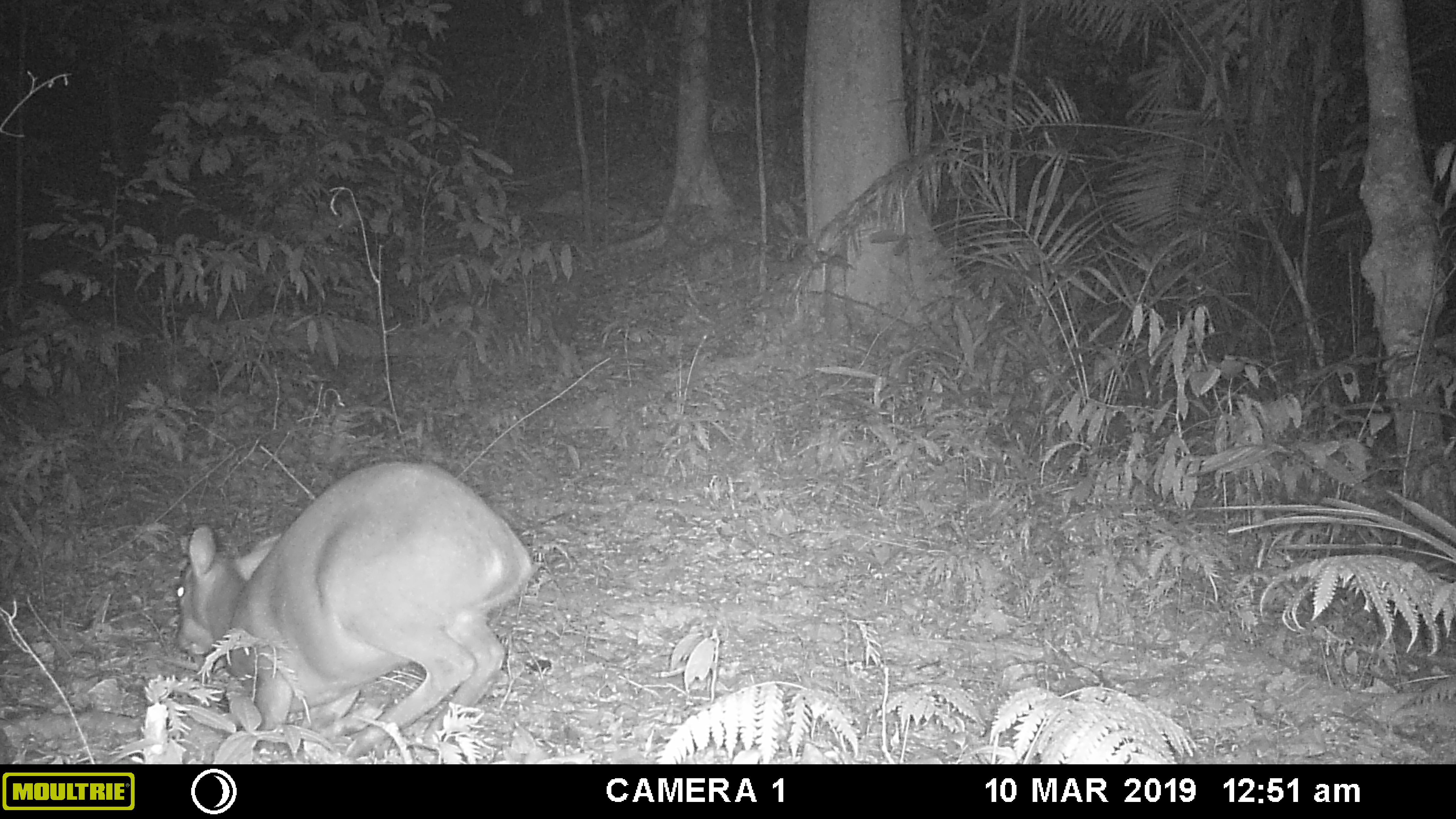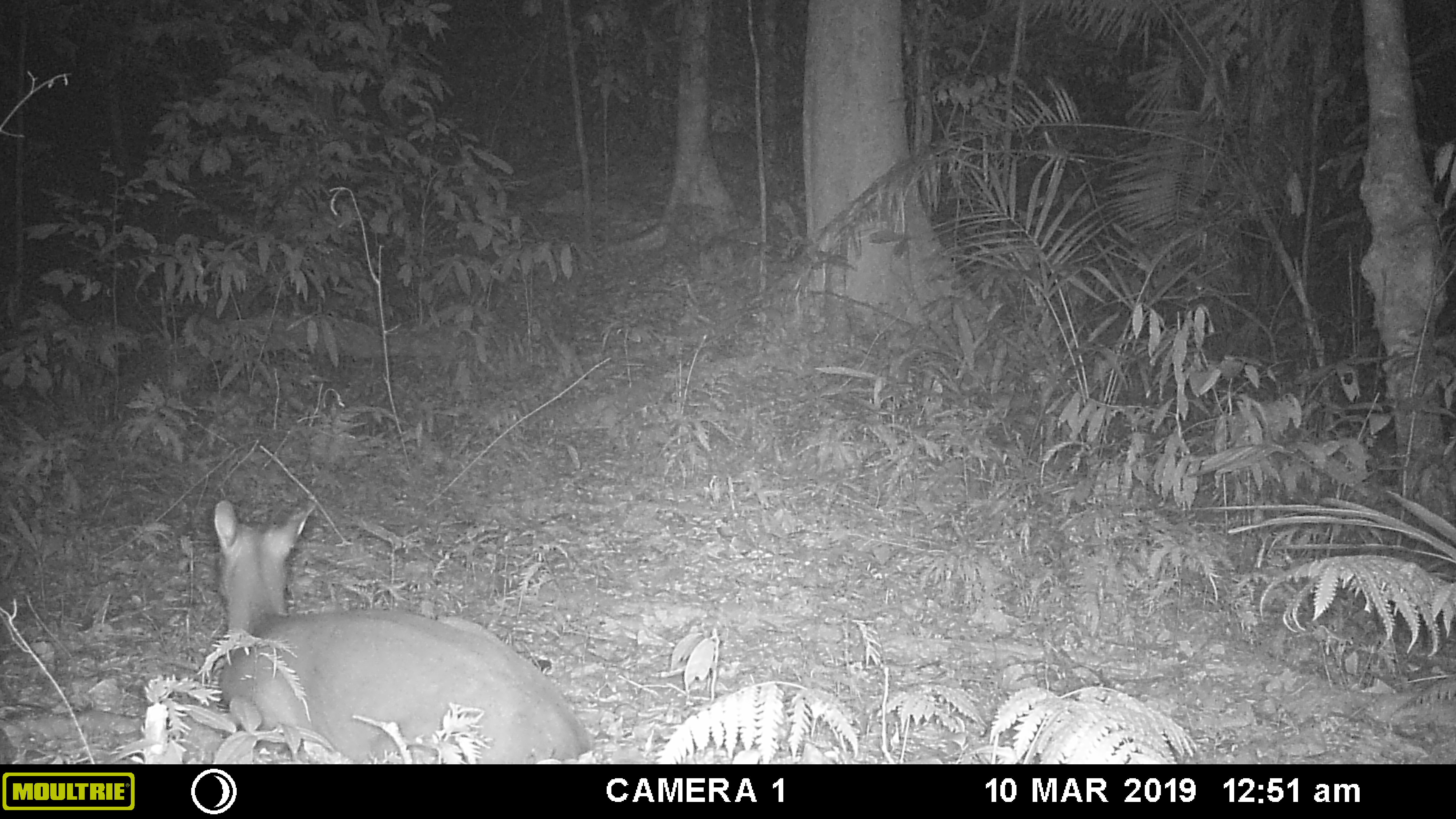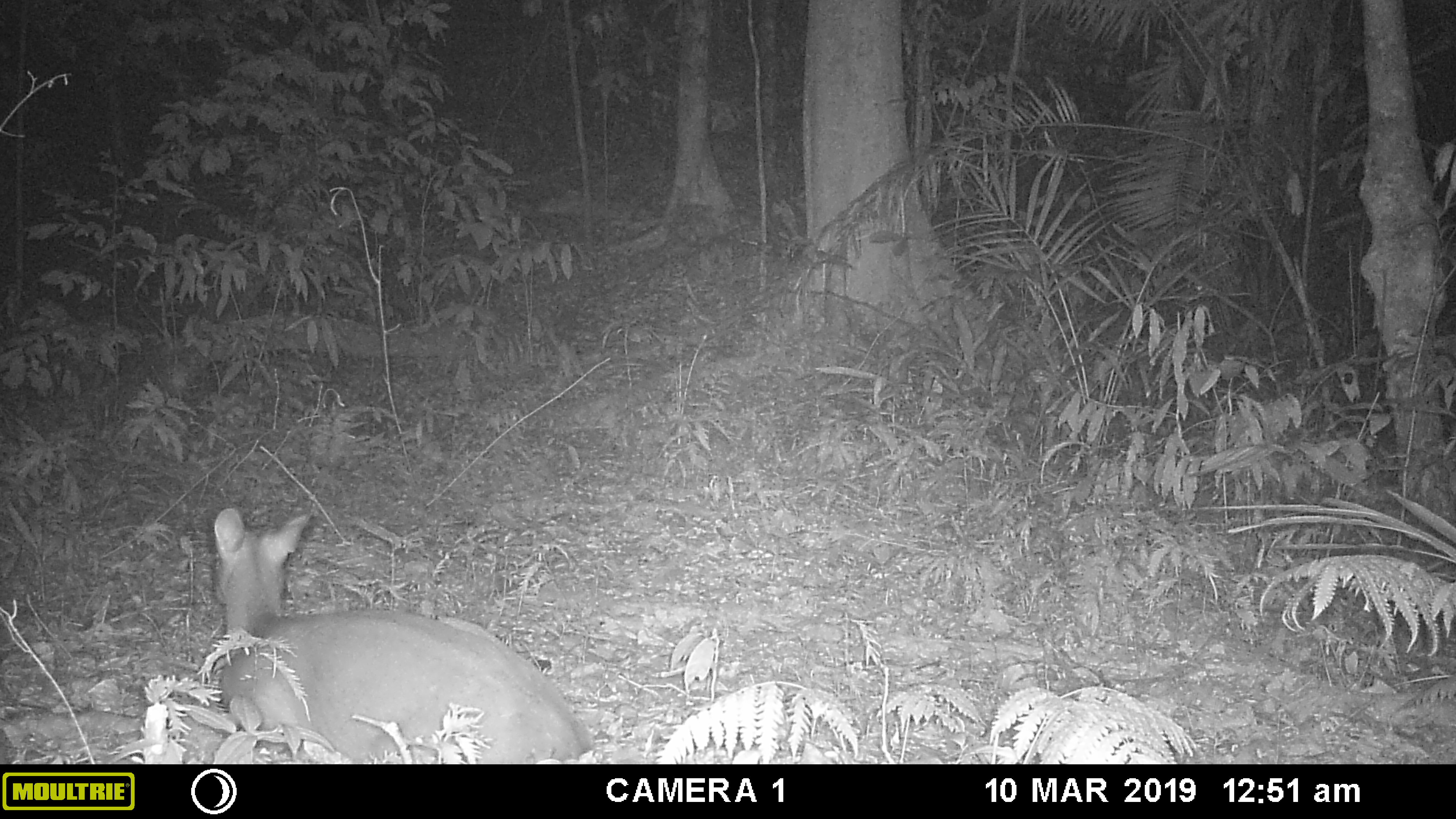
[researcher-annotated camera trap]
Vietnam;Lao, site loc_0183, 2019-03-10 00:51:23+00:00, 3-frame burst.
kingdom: Animalia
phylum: Chordata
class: Mammalia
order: Artiodactyla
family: Cervidae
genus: Muntiacus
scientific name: Muntiacus vuquangensis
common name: large-antlered muntjac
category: large antlered muntjac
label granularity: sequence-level